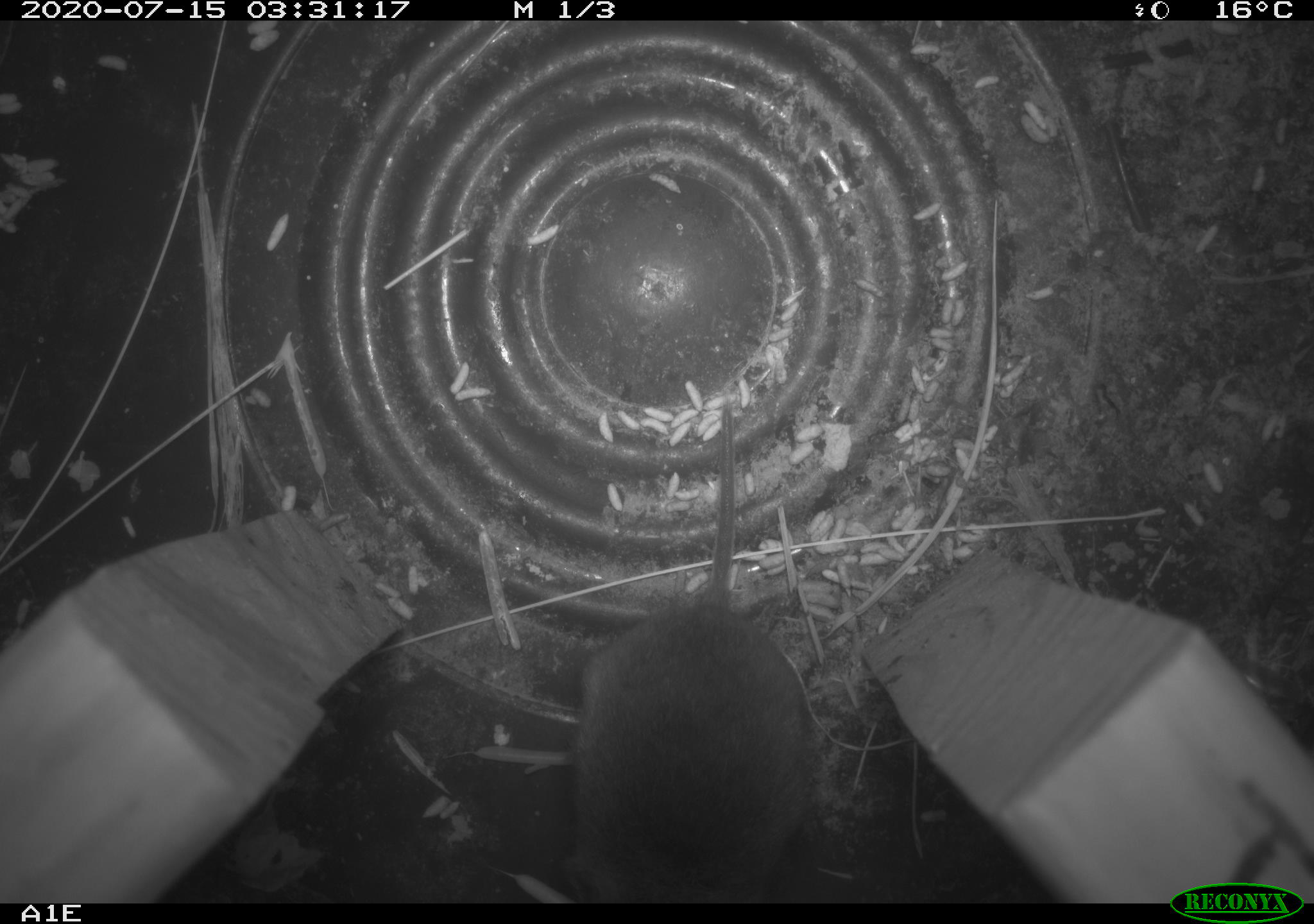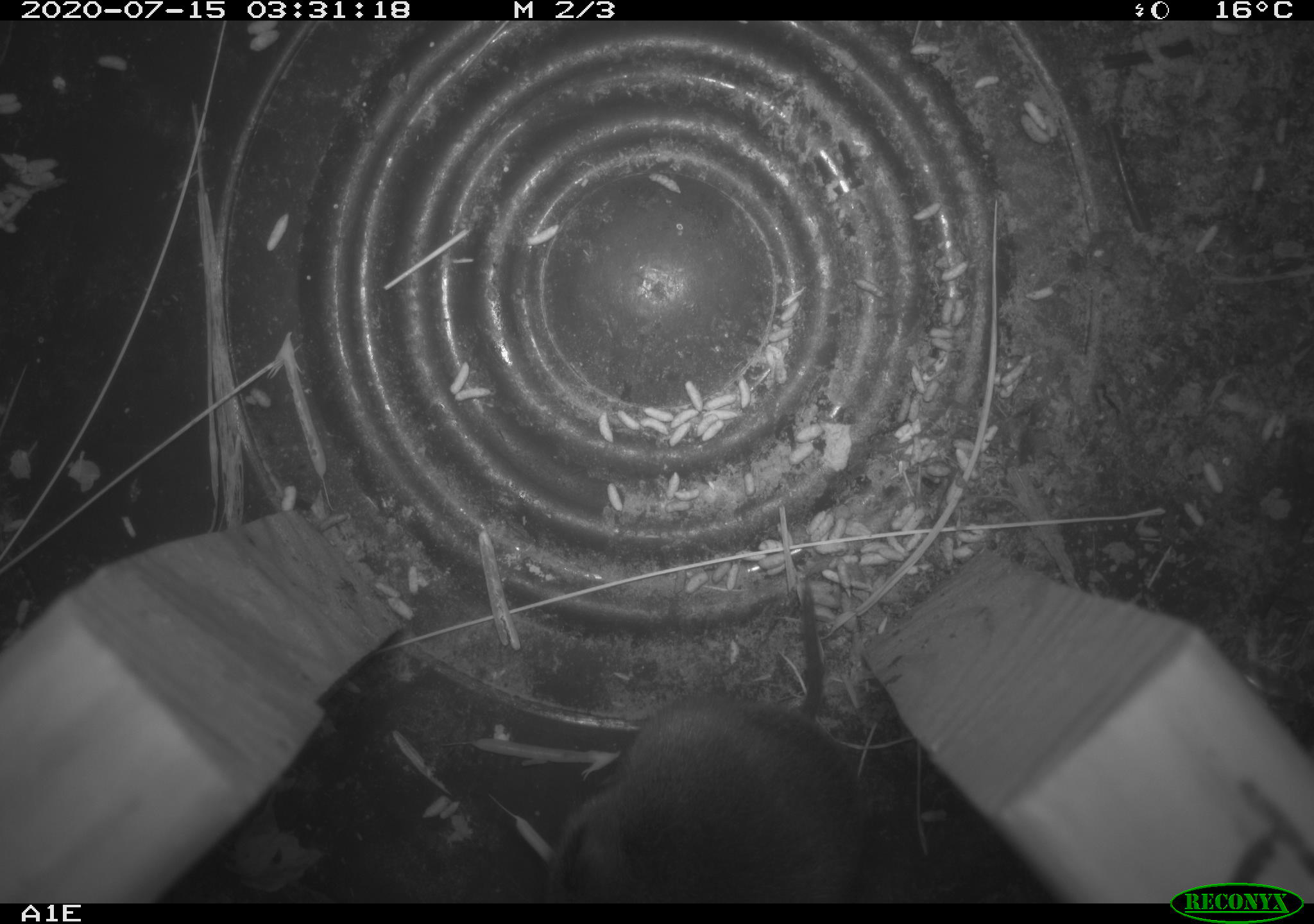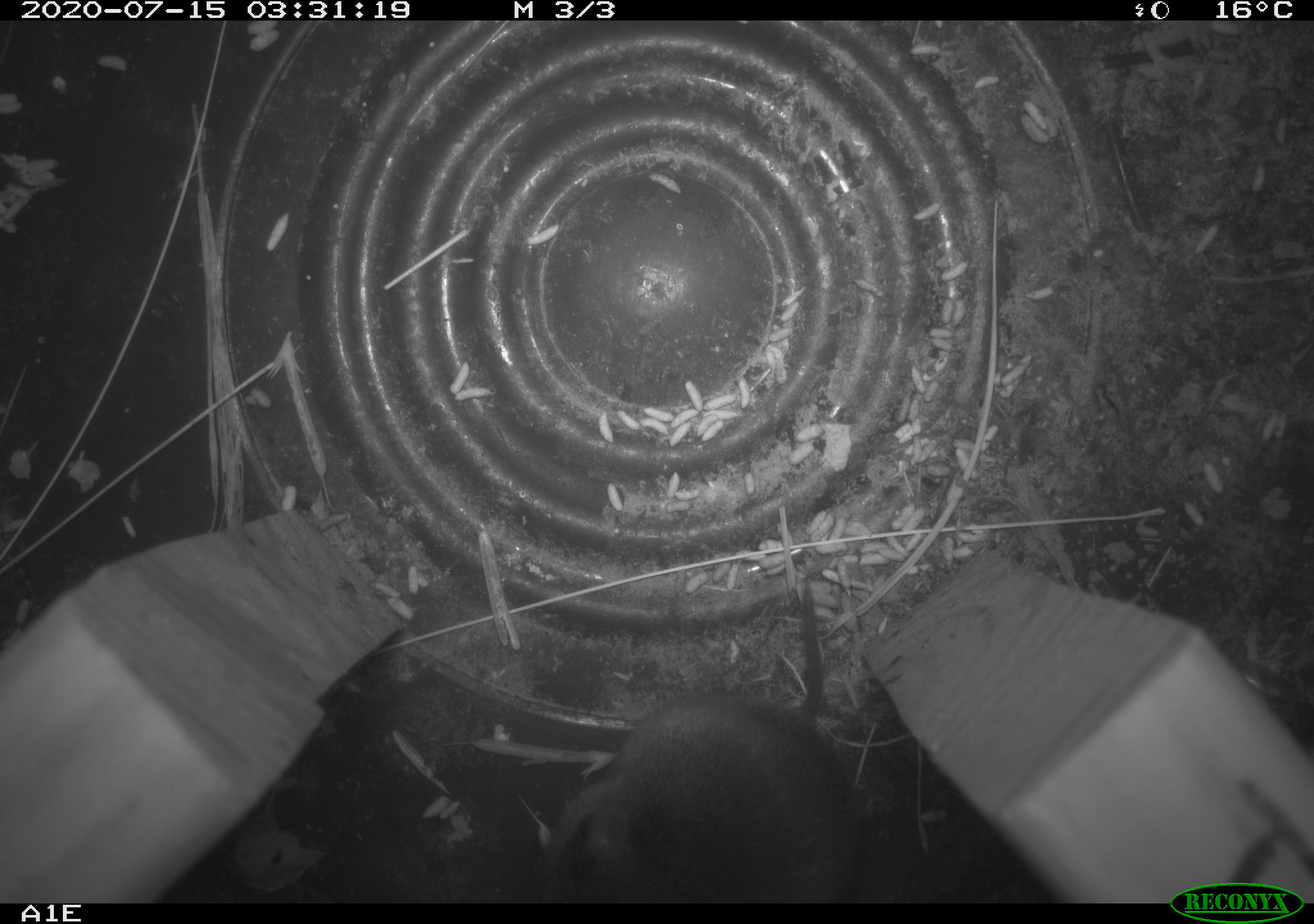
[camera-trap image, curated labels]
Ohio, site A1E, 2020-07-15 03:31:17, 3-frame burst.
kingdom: Animalia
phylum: Chordata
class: Mammalia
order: Rodentia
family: Cricetidae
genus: Microtus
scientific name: Microtus pennsylvanicus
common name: meadow vole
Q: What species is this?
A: Meadow vole (Microtus pennsylvanicus).